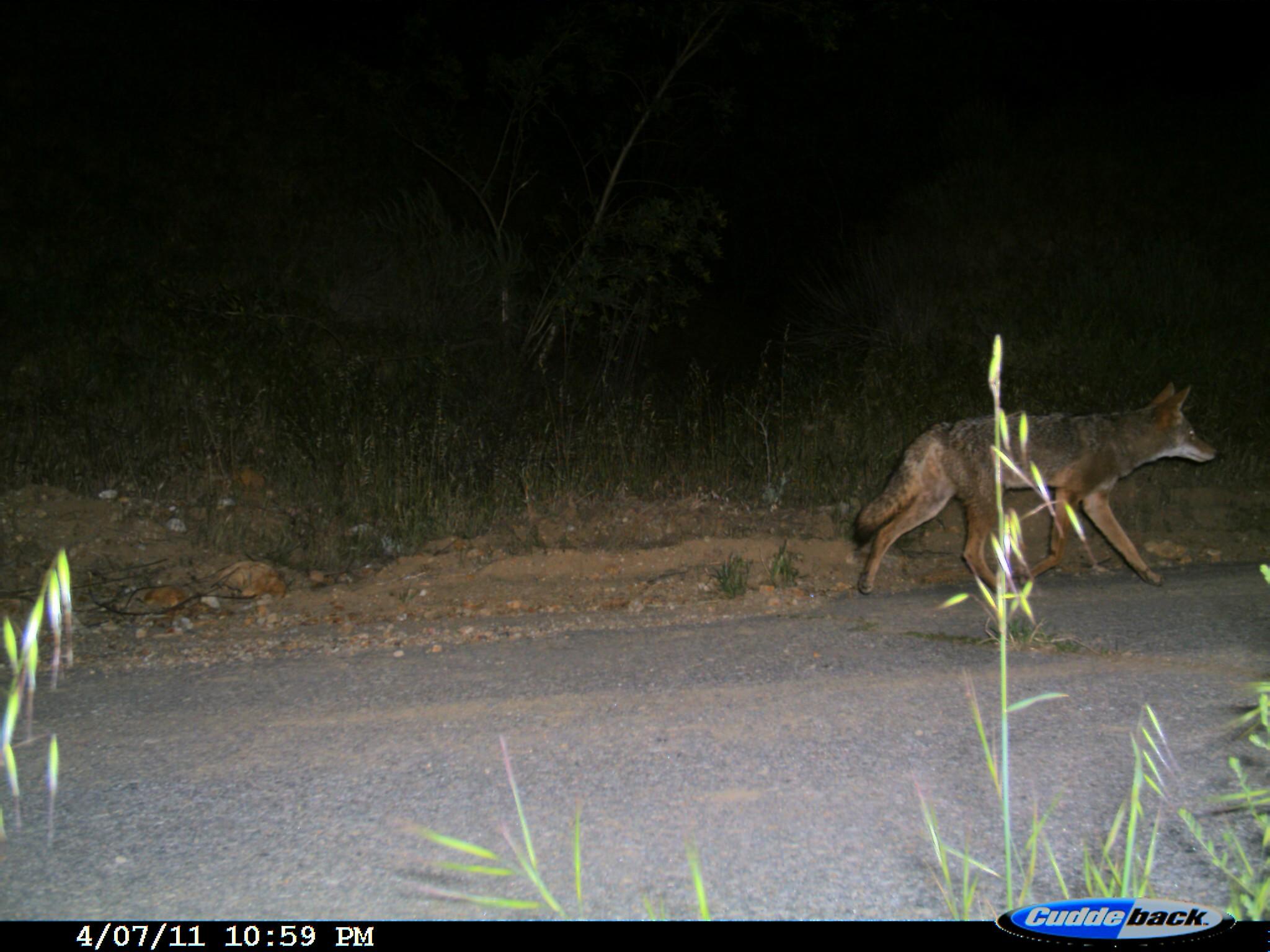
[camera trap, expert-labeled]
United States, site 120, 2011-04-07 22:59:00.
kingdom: Animalia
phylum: Chordata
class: Mammalia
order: Carnivora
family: Canidae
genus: Canis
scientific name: Canis latrans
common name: coyote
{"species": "coyote (Canis latrans)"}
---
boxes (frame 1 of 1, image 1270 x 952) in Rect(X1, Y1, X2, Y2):
coyote: Rect(835, 365, 1227, 652)